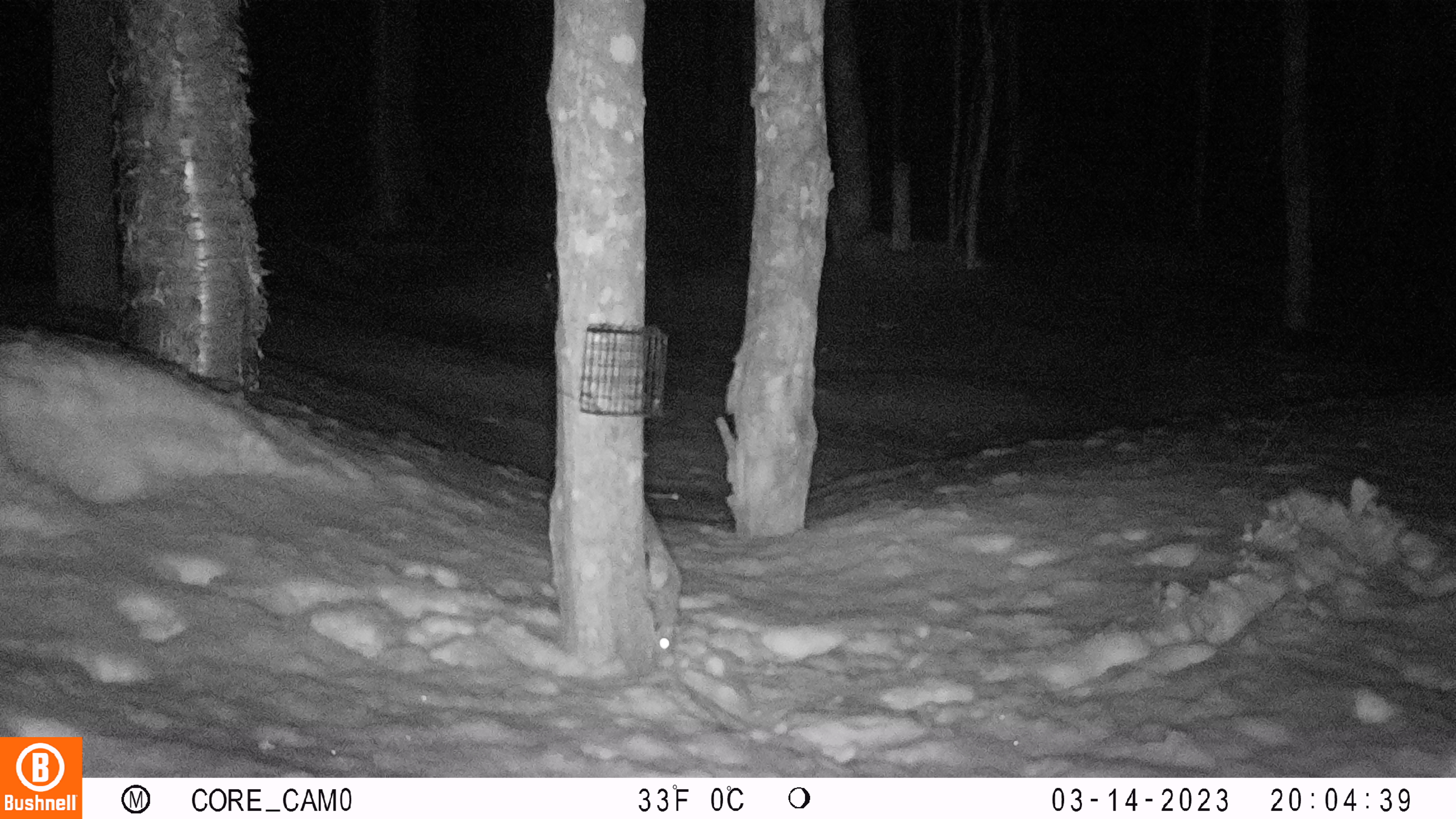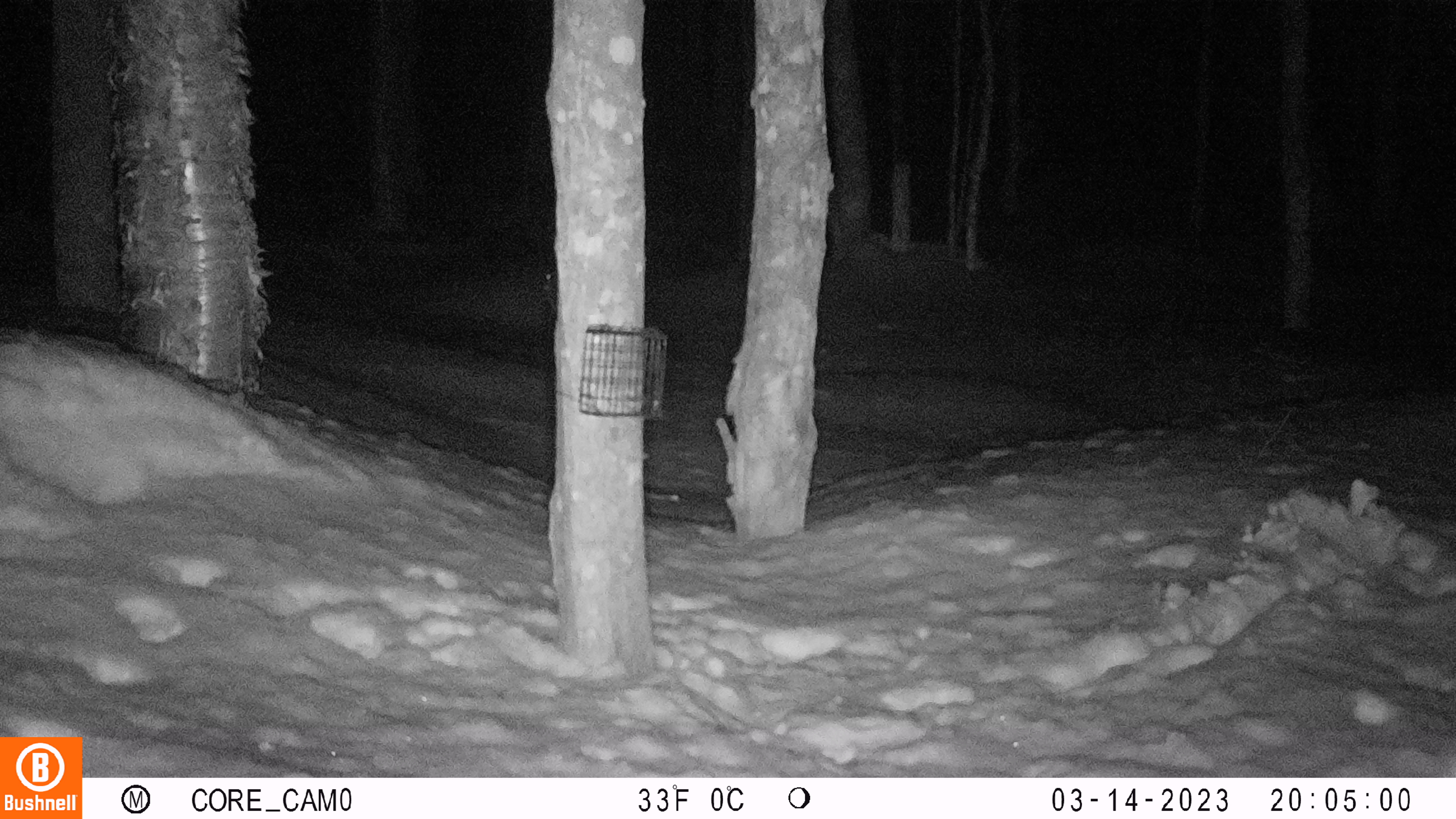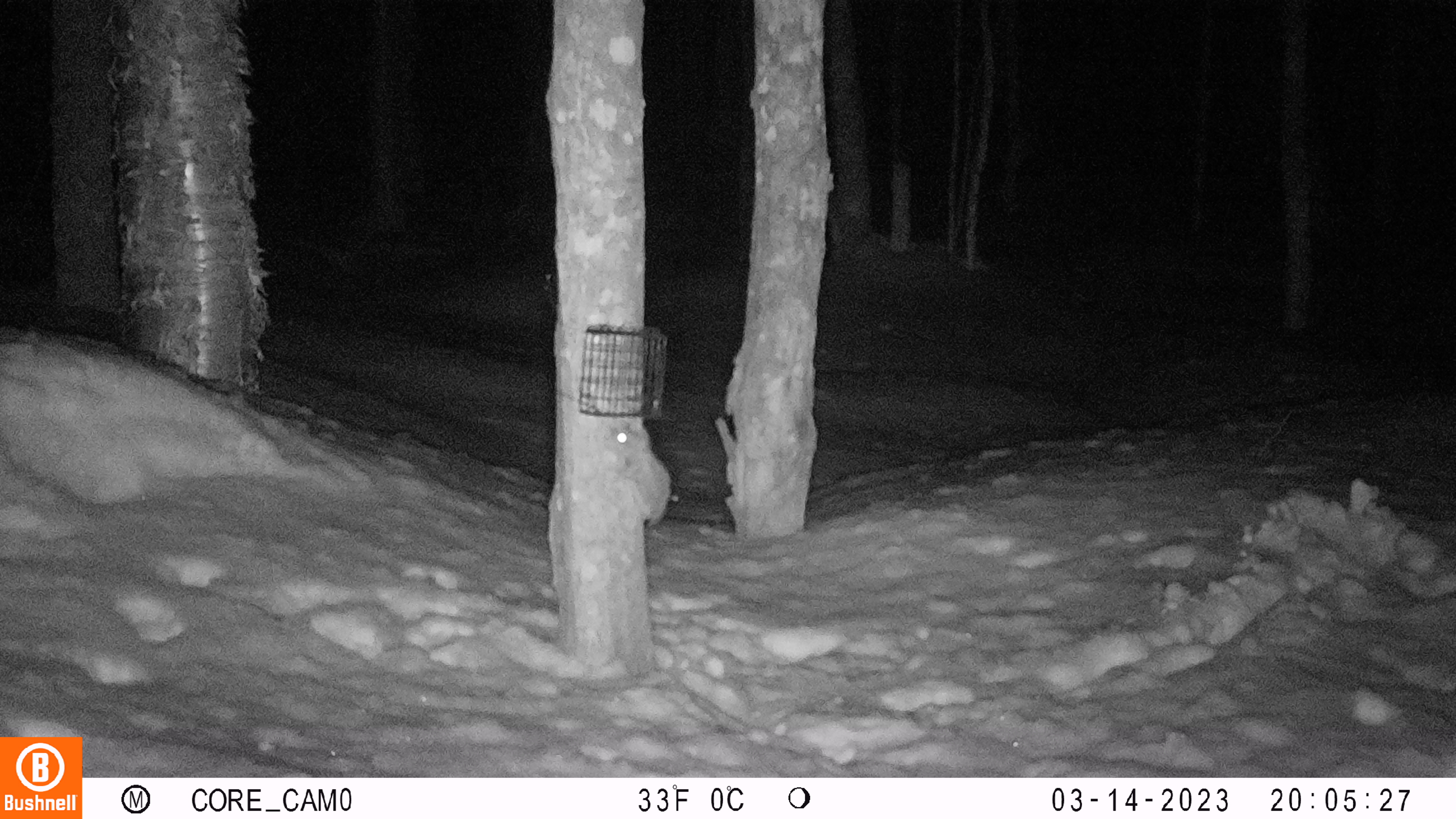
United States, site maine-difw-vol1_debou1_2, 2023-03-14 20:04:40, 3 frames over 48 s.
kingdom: Animalia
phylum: Chordata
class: Mammalia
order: Rodentia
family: Sciuridae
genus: Glaucomys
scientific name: Glaucomys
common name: flying squirrel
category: flying squirrel sp.